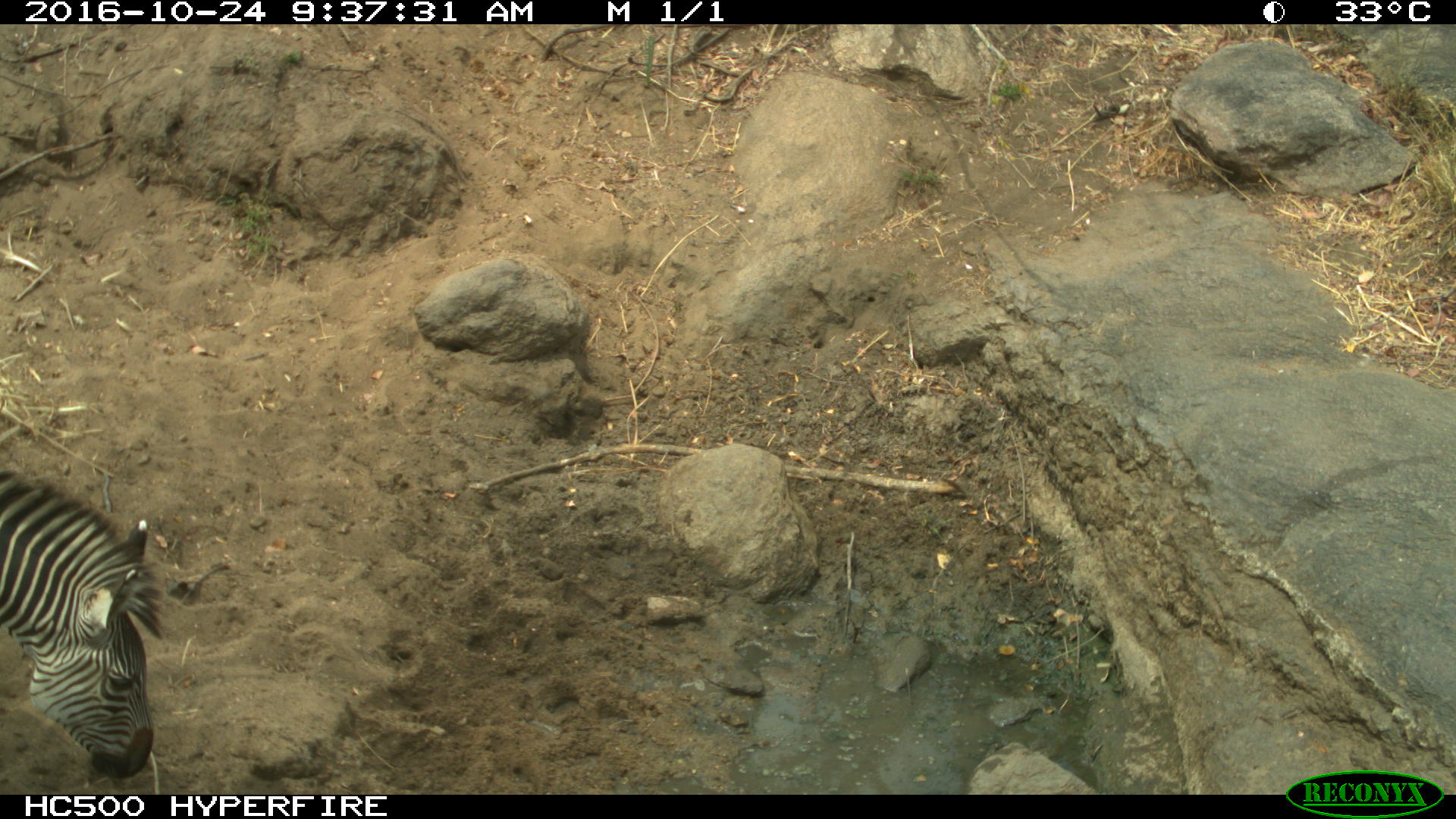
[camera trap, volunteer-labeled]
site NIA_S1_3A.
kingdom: Animalia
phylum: Chordata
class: Mammalia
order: Perissodactyla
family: Equidae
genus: Equus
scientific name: Equus quagga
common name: plains zebra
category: zebraplains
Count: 1.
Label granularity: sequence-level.